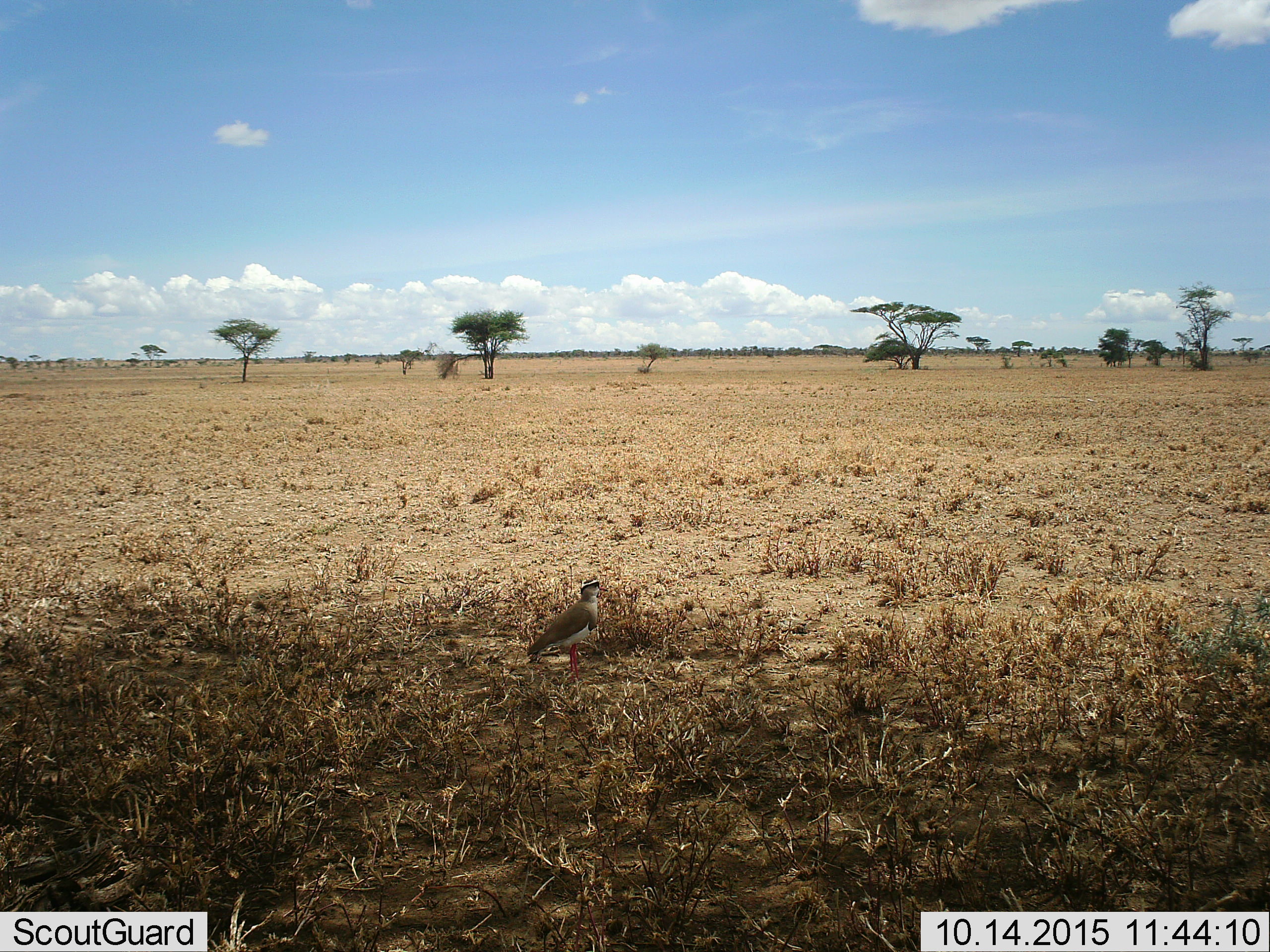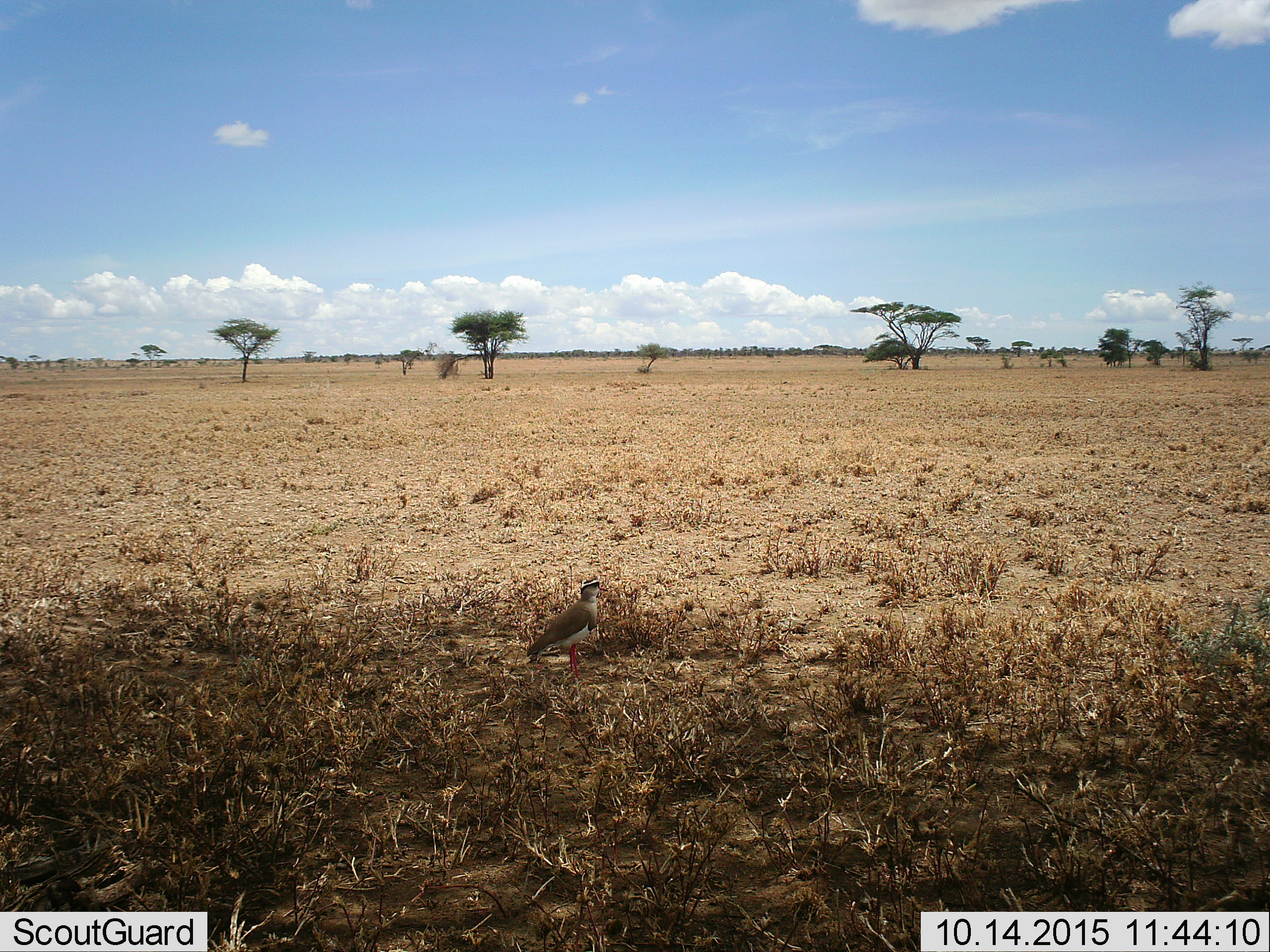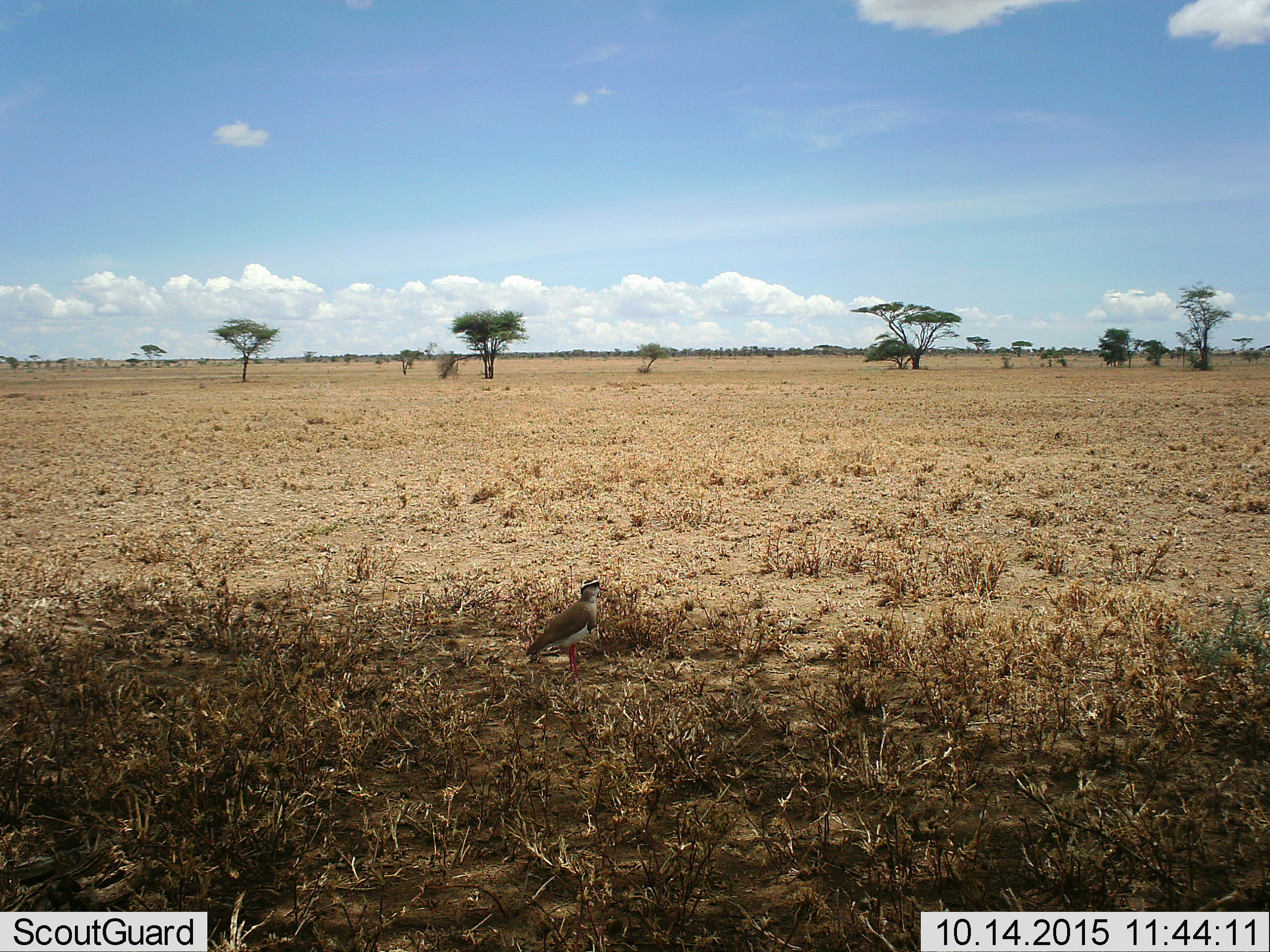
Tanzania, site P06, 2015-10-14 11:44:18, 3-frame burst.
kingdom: Animalia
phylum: Chordata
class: Aves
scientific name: Aves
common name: bird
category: otherbird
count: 1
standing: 100%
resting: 0%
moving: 0%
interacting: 0%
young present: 0%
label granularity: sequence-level